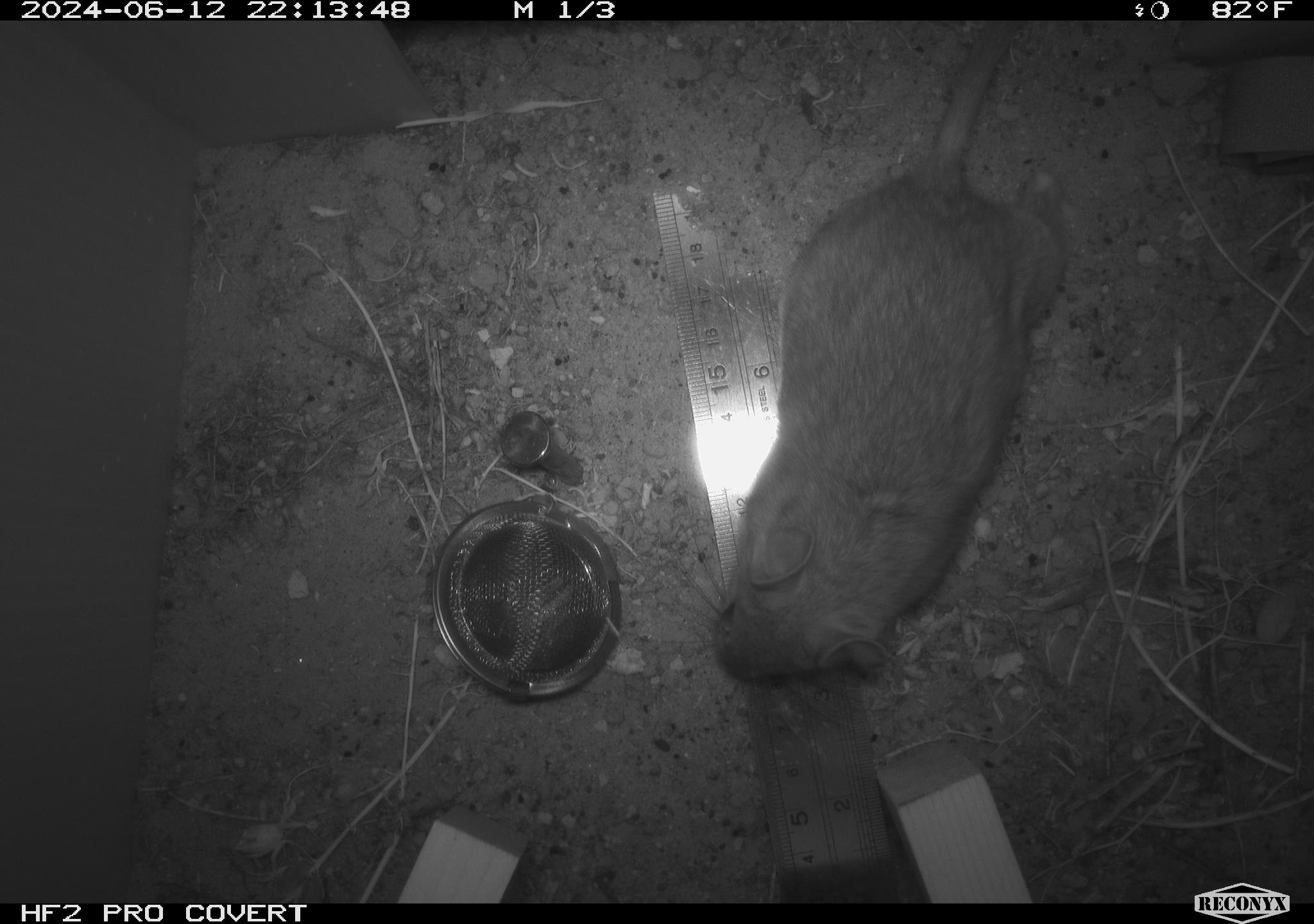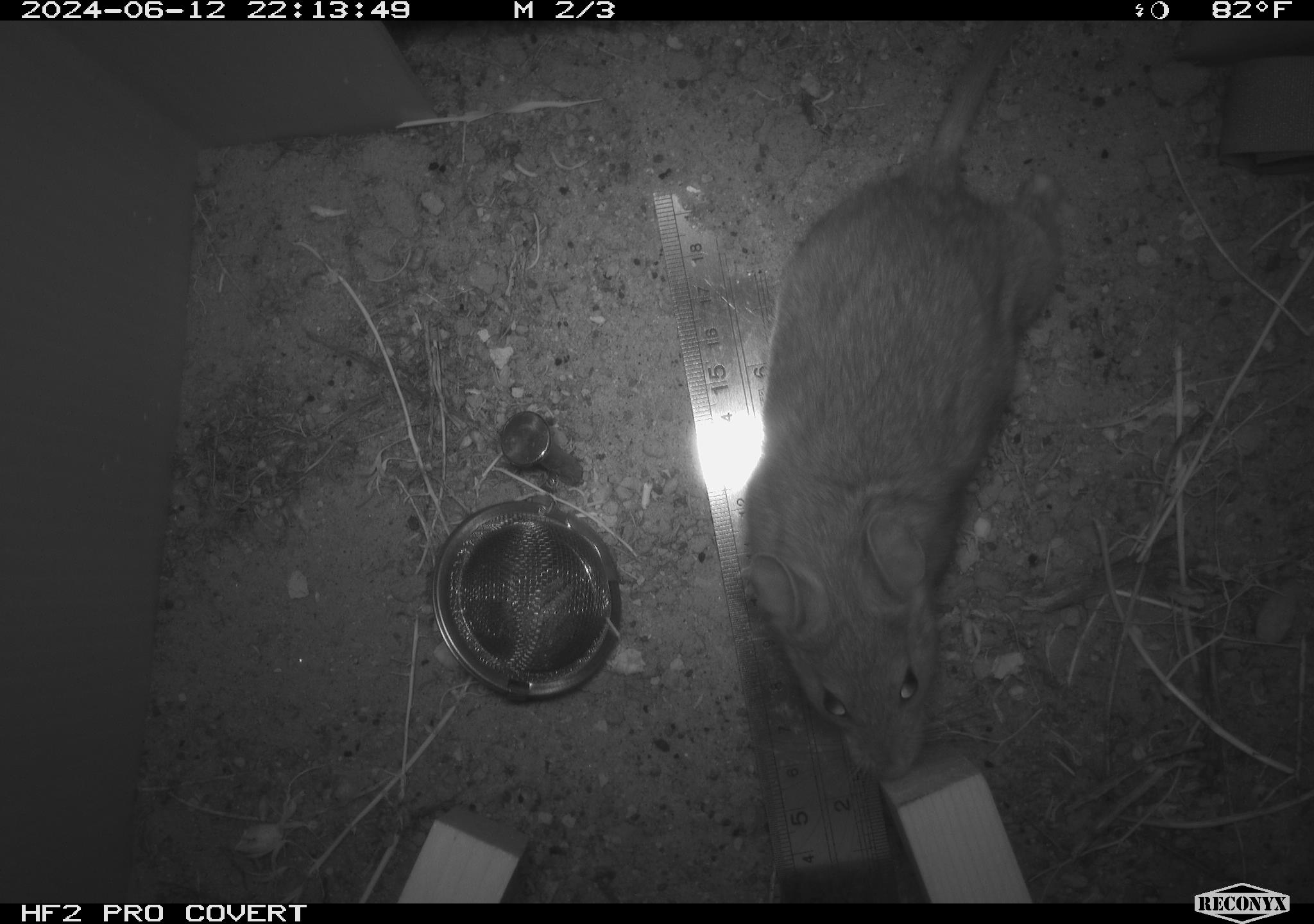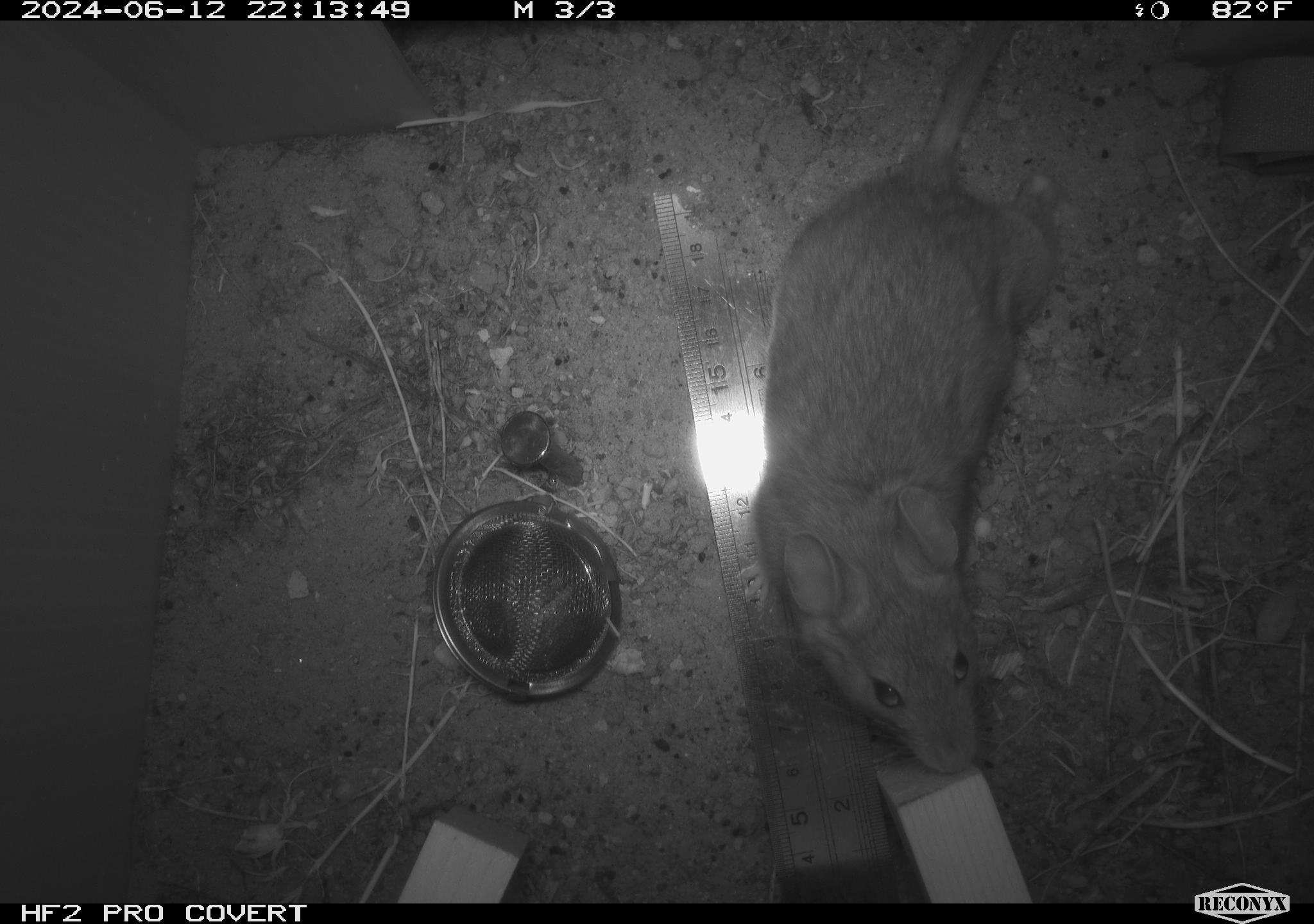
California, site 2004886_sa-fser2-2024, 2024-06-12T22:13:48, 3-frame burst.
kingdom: Animalia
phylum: Chordata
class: Mammalia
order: Rodentia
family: Cricetidae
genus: Neotoma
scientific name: Neotoma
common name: pack rat or woodrat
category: neotoma species